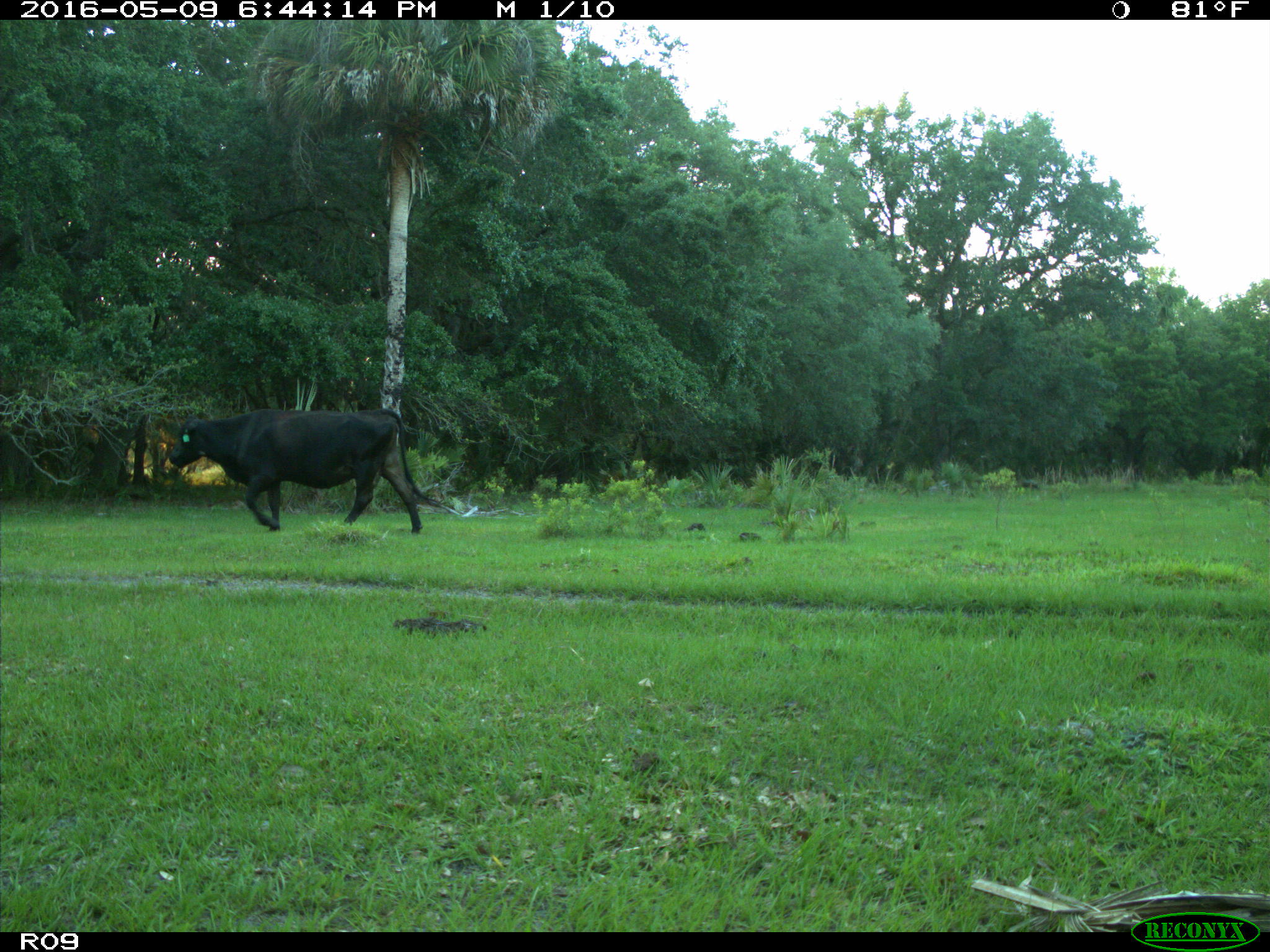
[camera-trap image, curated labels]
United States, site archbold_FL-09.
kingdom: Animalia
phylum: Chordata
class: Mammalia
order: Artiodactyla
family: Bovidae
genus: Bos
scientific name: Bos taurus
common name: domestic cow